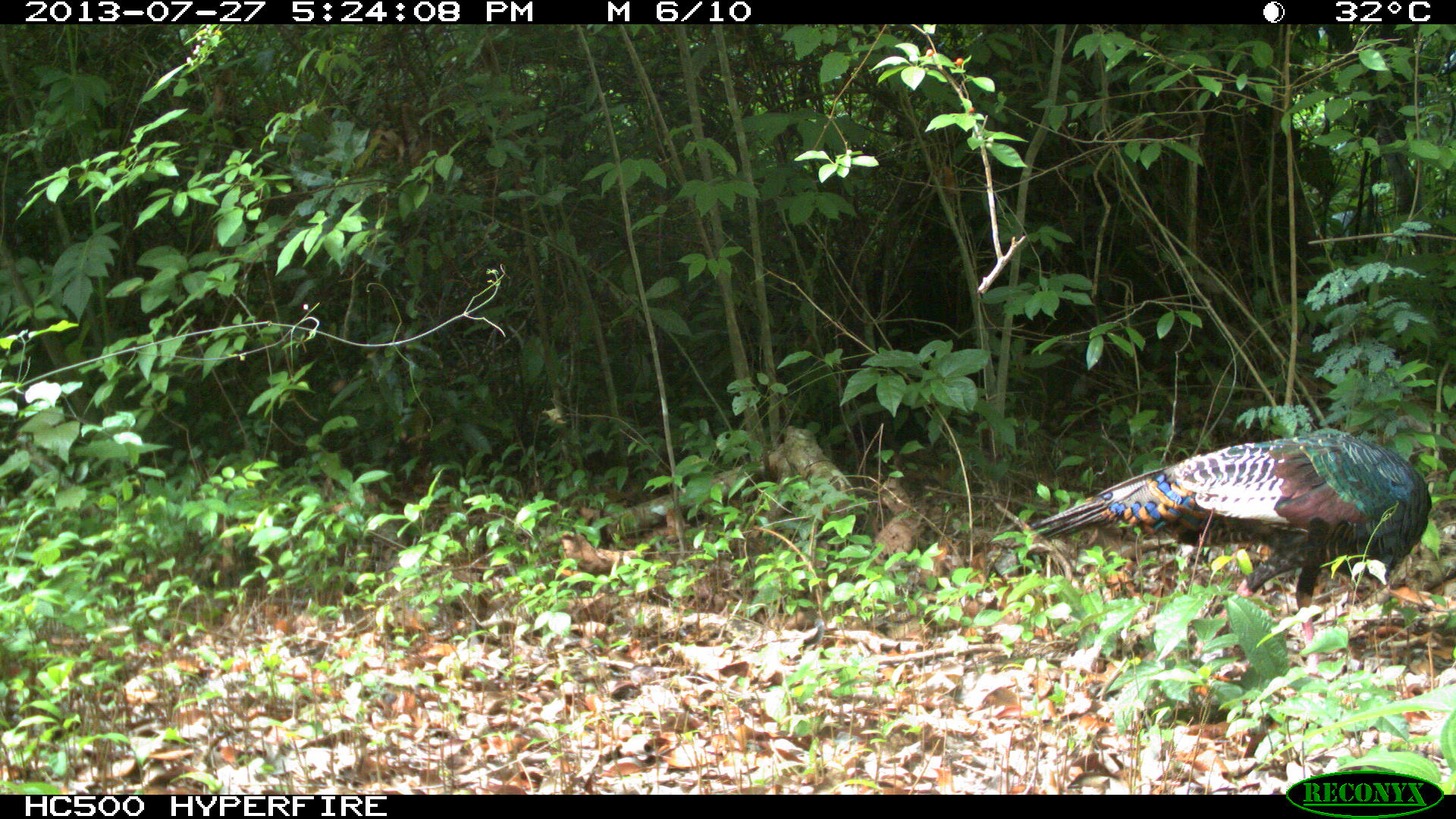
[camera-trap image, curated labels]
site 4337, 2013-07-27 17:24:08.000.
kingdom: Animalia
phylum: Chordata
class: Aves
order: Galliformes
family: Phasianidae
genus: Meleagris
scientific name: Meleagris ocellata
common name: ocellated turkey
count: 1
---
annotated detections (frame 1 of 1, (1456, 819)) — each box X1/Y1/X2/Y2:
meleagris ocellata: 1030/427/1432/676